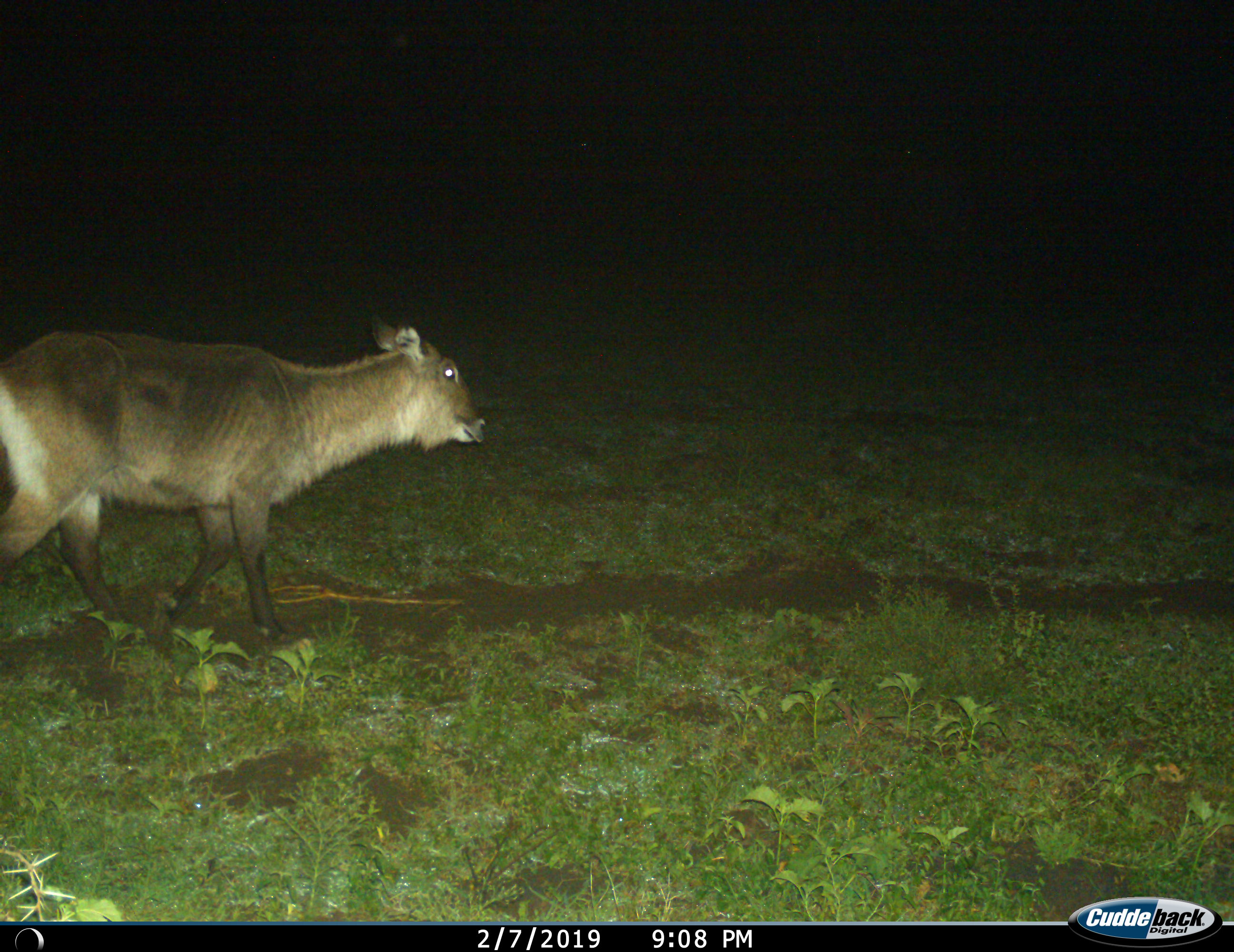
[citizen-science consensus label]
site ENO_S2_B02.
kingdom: Animalia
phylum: Chordata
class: Mammalia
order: Artiodactyla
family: Bovidae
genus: Kobus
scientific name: Kobus ellipsiprymnus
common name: waterbuck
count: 1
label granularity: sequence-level